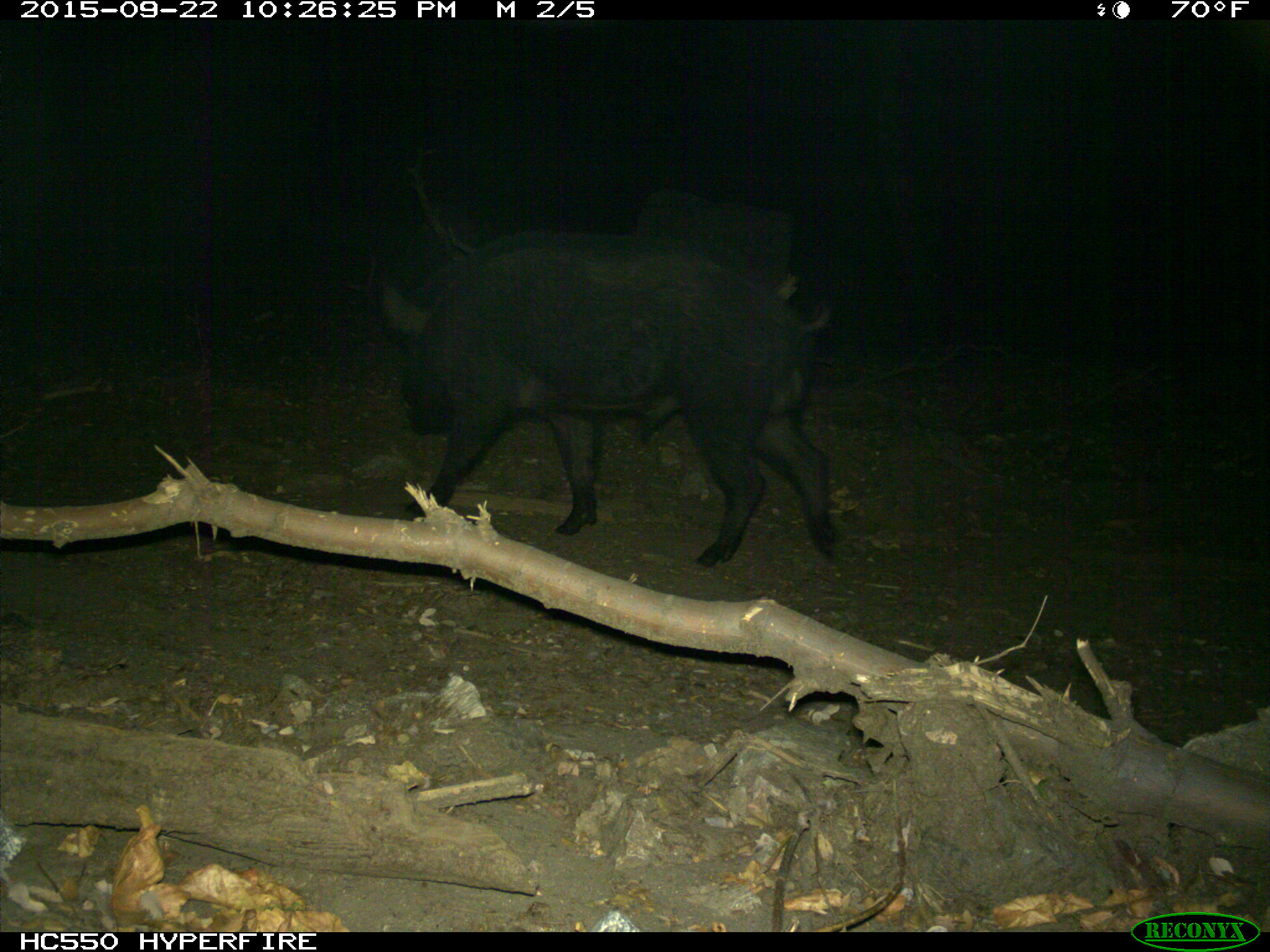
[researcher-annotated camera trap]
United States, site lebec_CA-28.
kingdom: Animalia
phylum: Chordata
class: Mammalia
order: Artiodactyla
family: Suidae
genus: Sus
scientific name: Sus scrofa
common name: wild boar